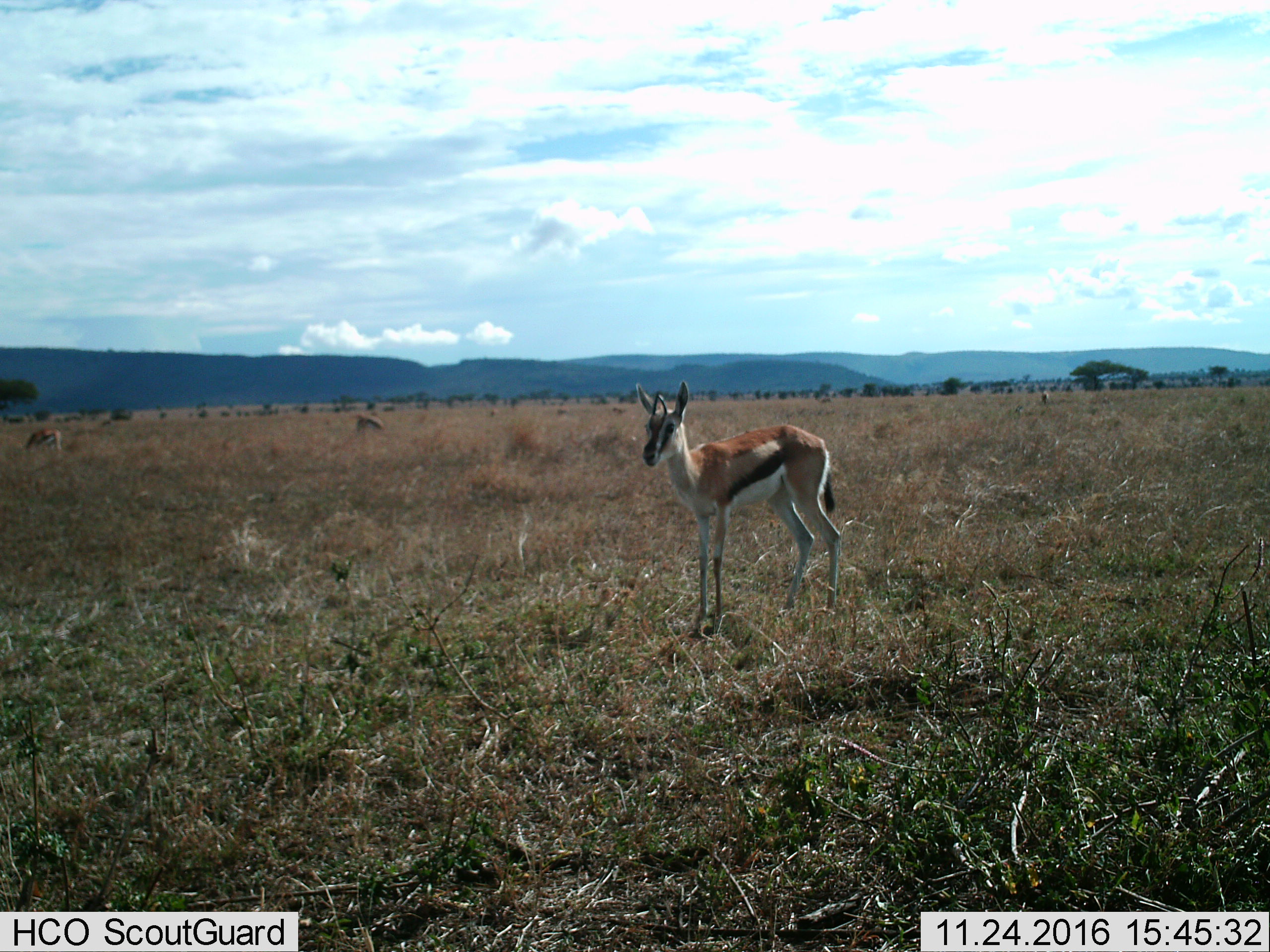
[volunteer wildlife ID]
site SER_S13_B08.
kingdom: Animalia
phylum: Chordata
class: Mammalia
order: Artiodactyla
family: Bovidae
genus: Eudorcas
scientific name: Eudorcas thomsonii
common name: thomson's gazelle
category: gazellethomsons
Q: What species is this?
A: Gazellethomsons (thomson's gazelle) (Eudorcas thomsonii).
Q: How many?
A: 2.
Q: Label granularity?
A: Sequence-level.